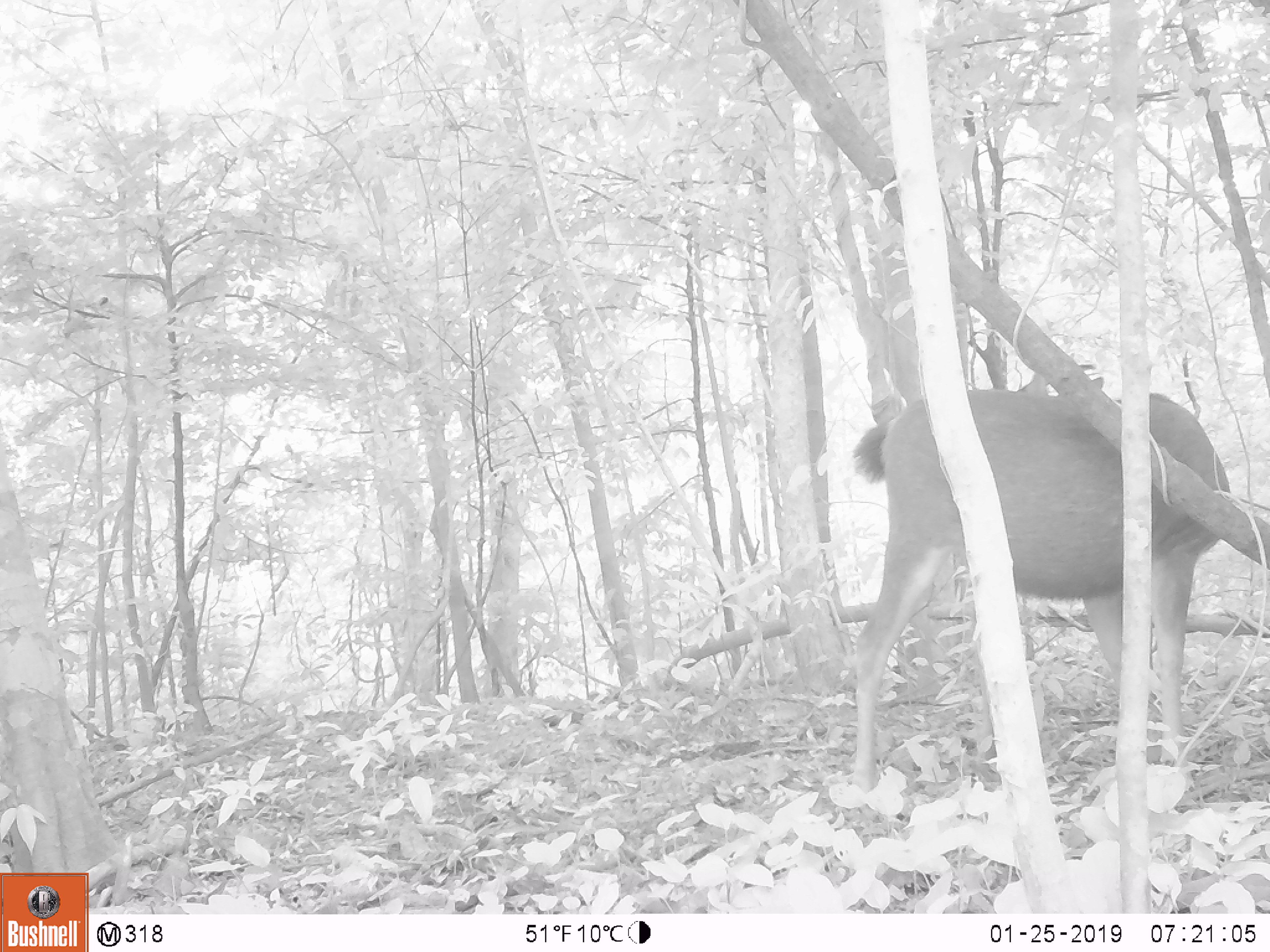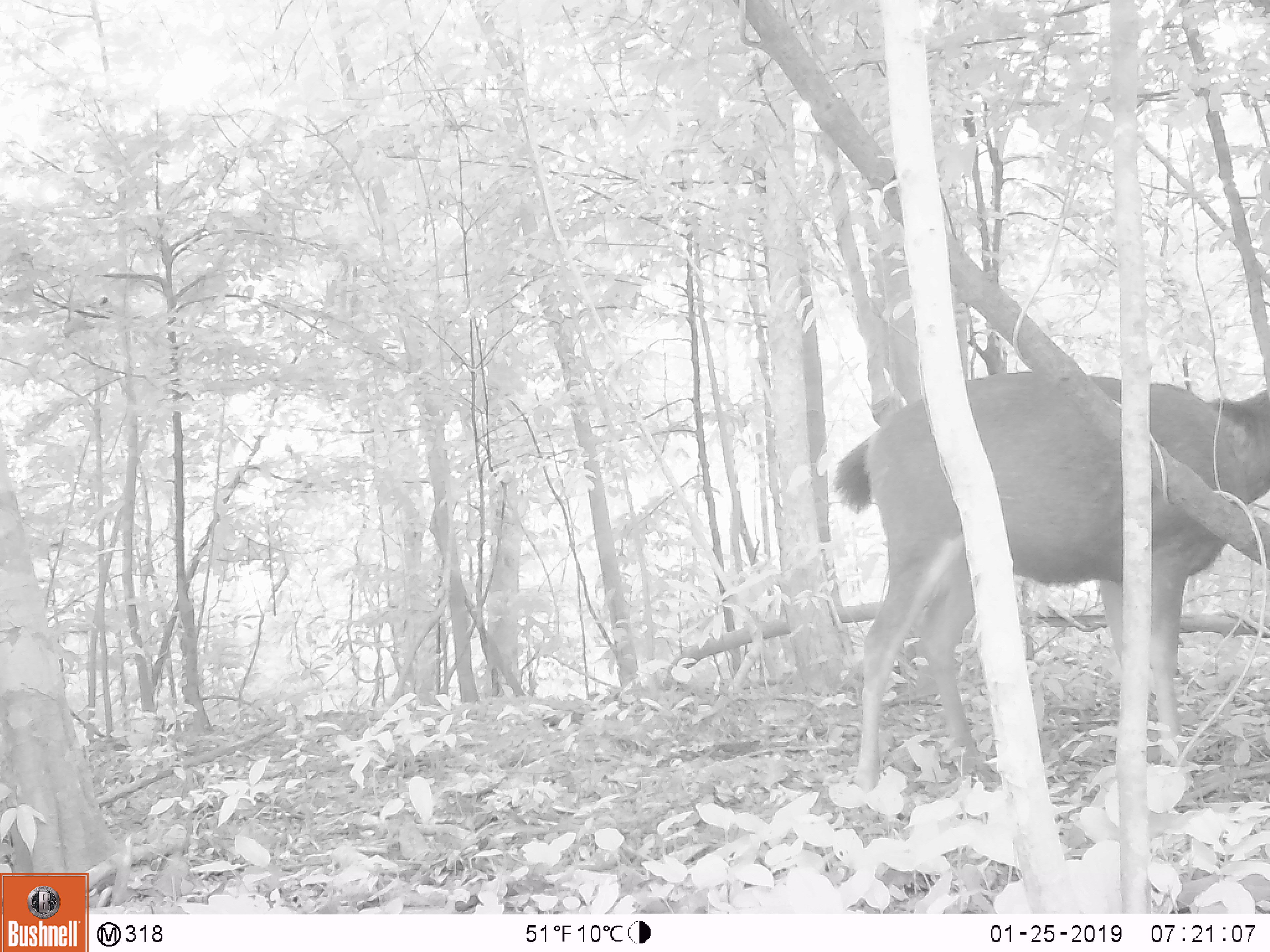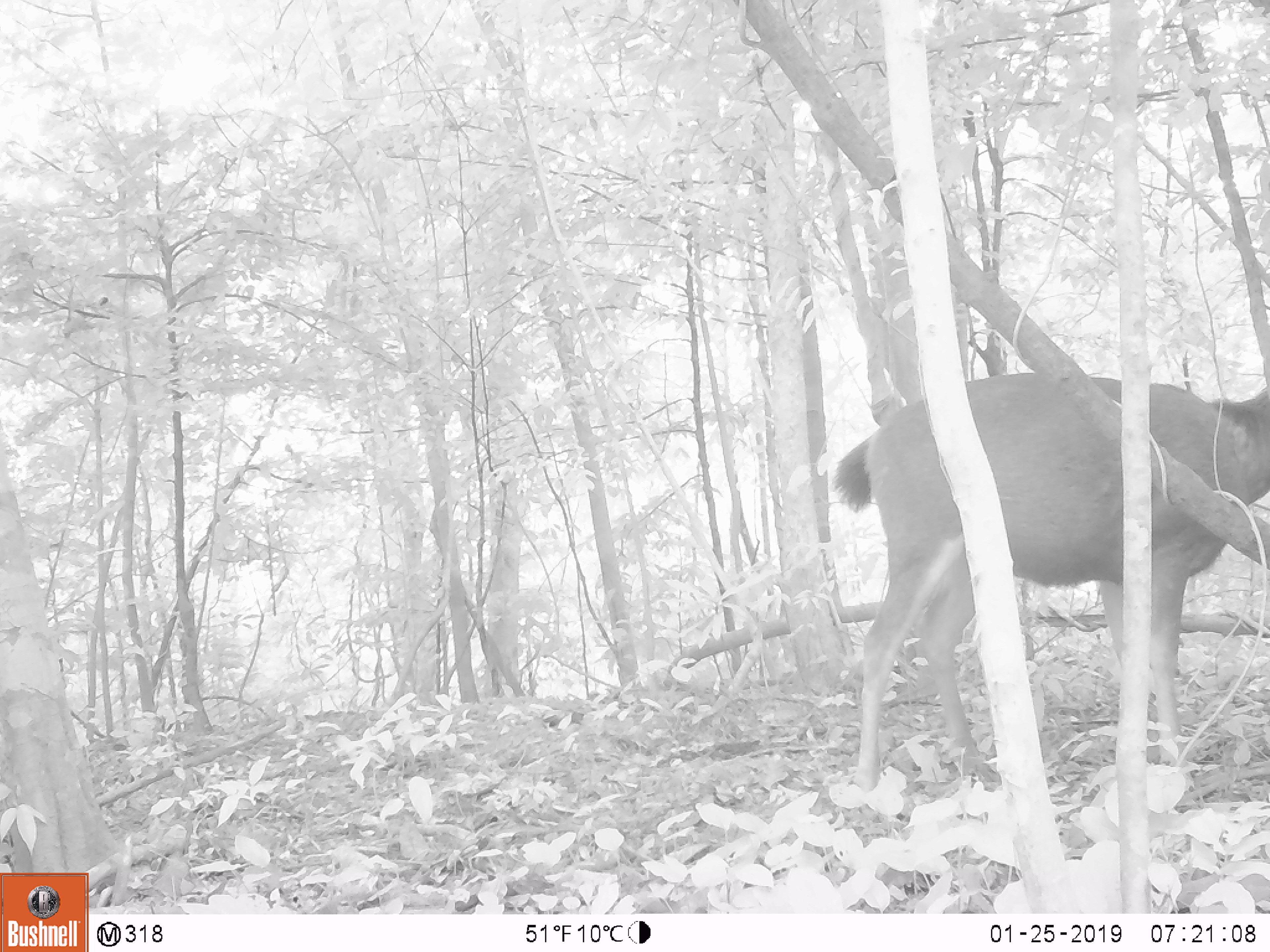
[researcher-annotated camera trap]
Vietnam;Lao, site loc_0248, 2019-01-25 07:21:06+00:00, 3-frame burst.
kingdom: Animalia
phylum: Chordata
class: Mammalia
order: Artiodactyla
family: Cervidae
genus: Rusa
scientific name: Rusa unicolor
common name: sambar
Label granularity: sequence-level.